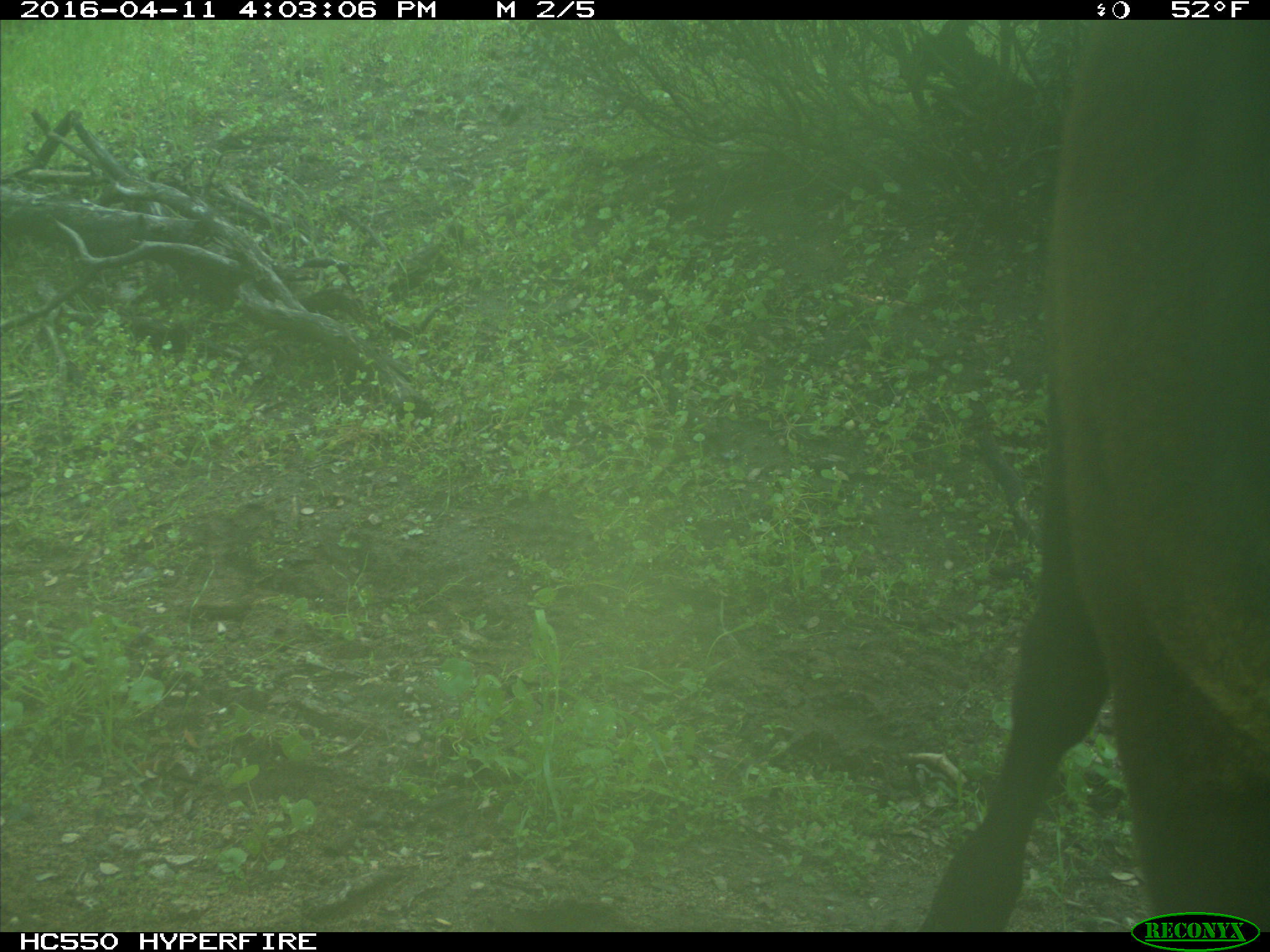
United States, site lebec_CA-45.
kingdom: Animalia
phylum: Chordata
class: Mammalia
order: Artiodactyla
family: Bovidae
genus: Bos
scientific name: Bos taurus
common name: domestic cow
Bos taurus (domestic cow).